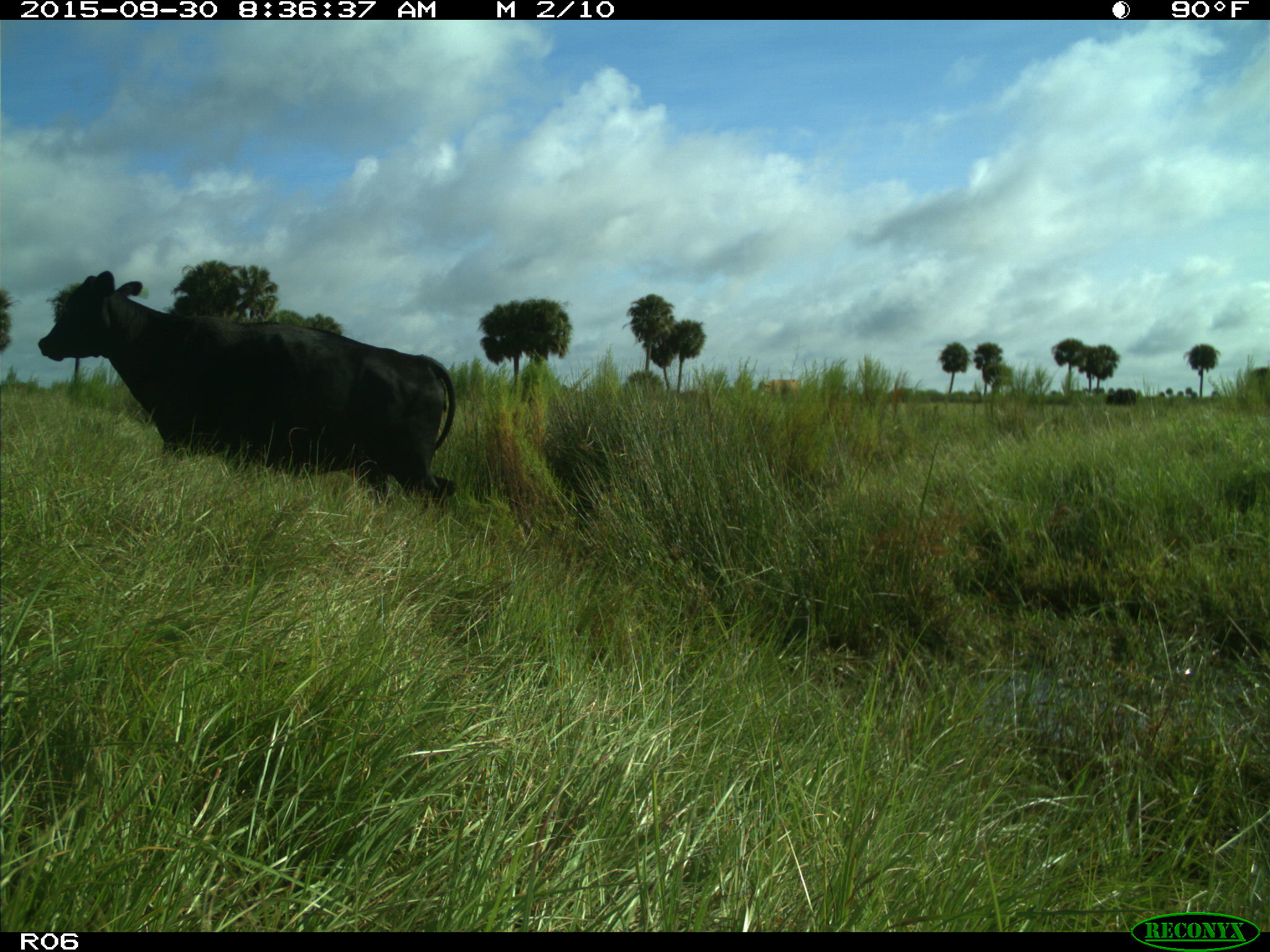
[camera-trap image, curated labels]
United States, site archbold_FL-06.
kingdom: Animalia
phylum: Chordata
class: Mammalia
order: Artiodactyla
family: Bovidae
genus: Bos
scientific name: Bos taurus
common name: domestic cow